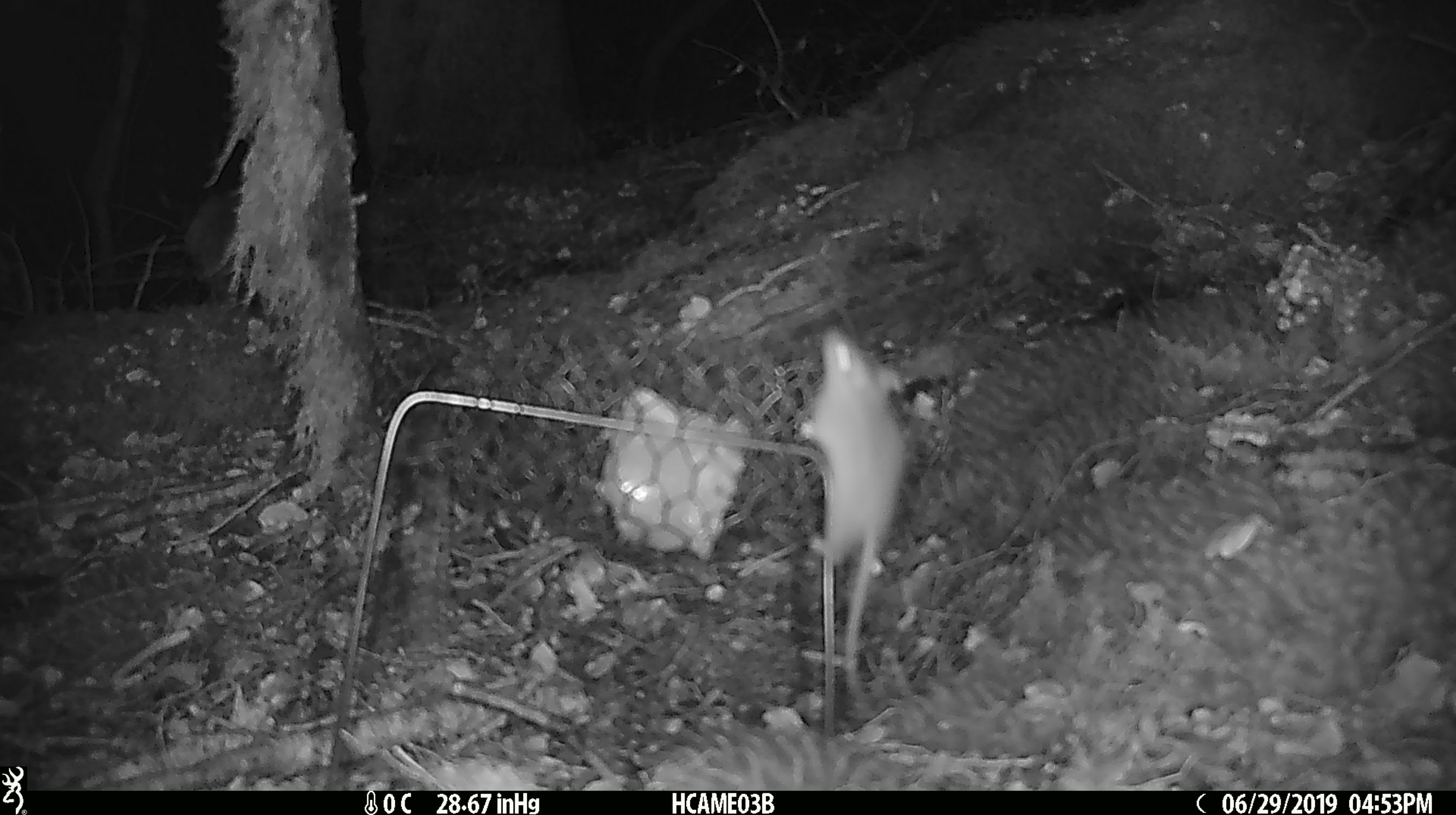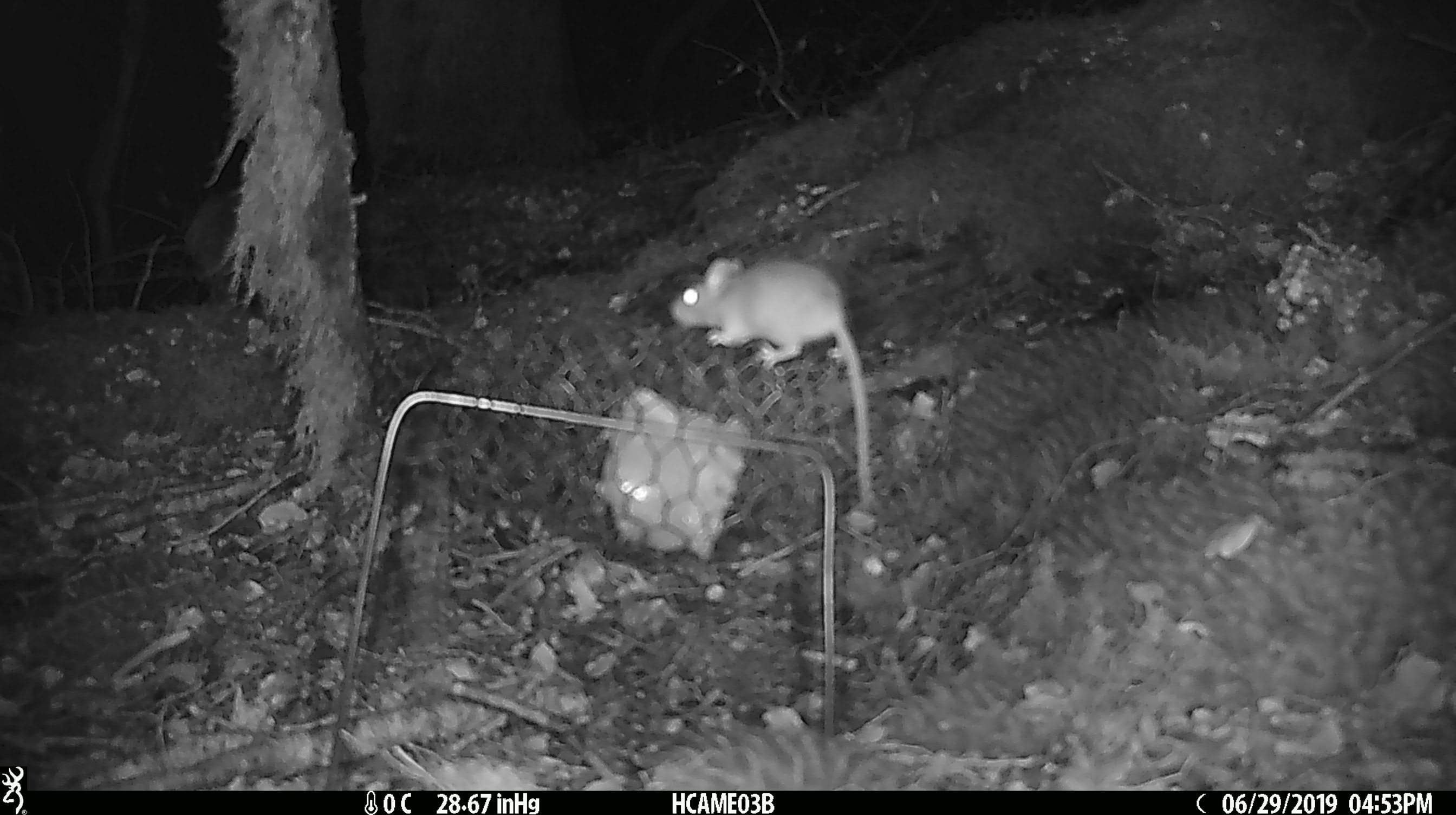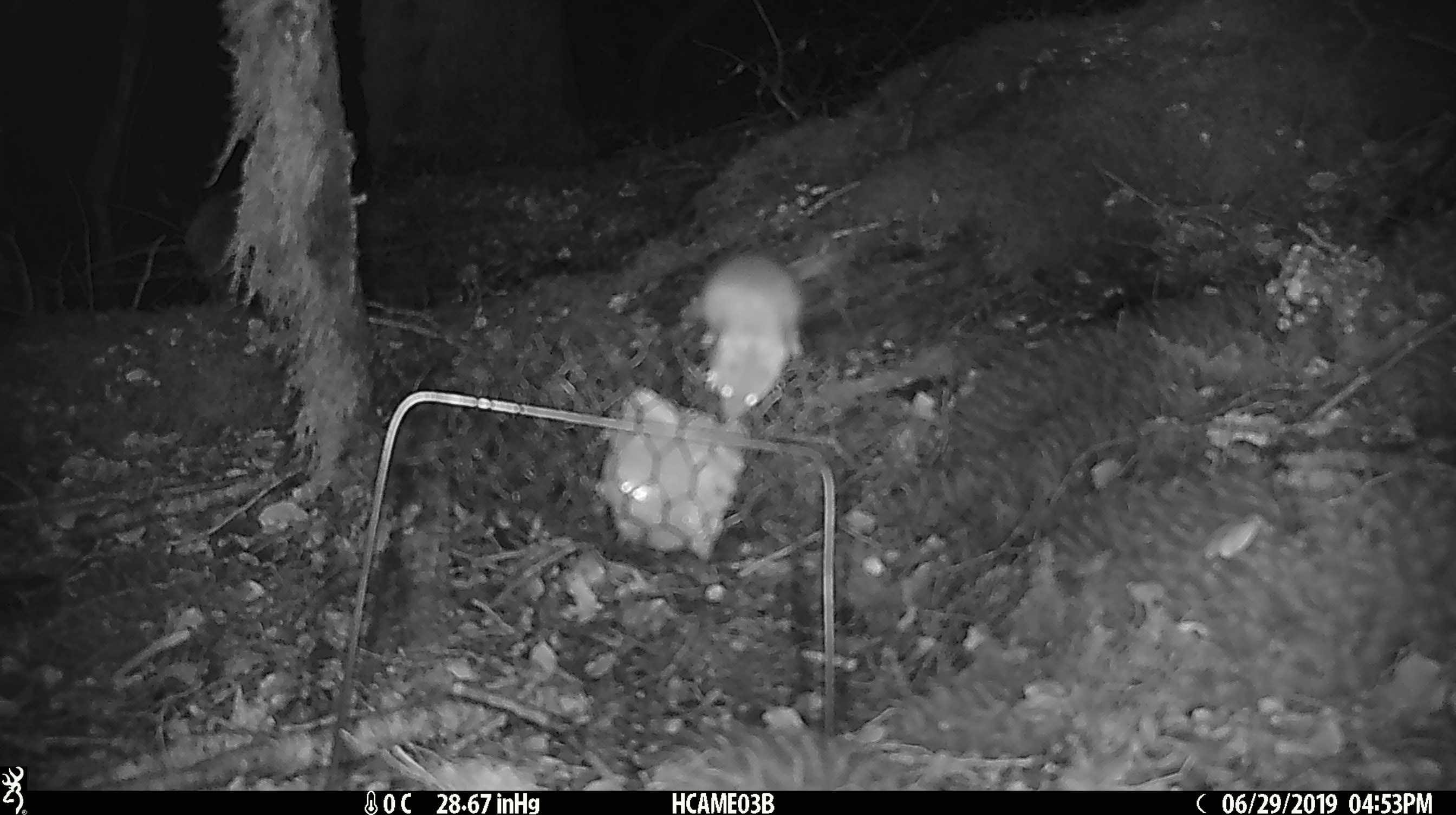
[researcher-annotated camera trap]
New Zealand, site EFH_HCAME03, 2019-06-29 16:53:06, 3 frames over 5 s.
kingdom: Animalia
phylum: Chordata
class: Mammalia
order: Rodentia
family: Muridae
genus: Mus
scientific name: Mus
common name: mouse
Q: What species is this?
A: Mouse (Mus).